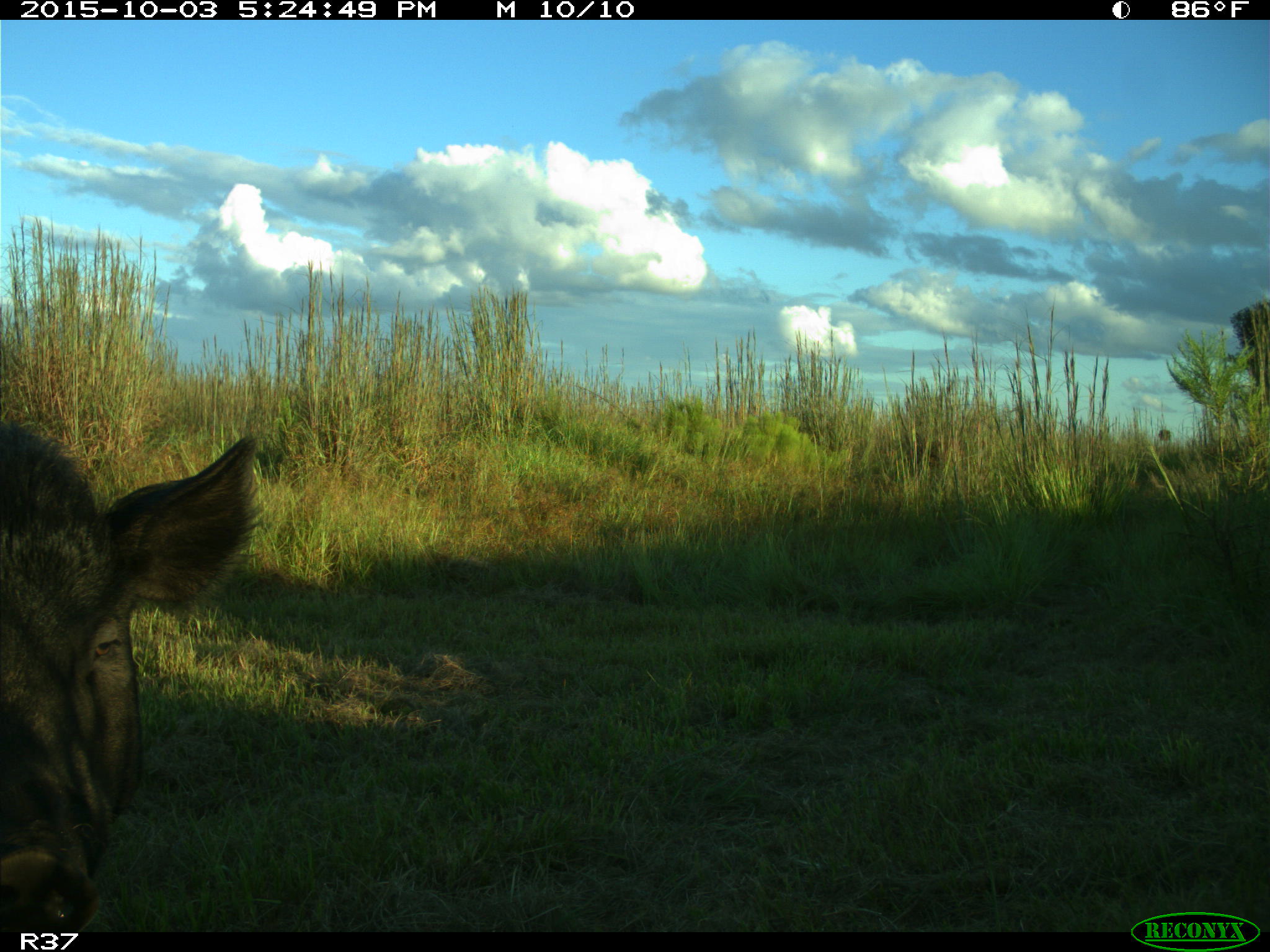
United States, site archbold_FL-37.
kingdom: Animalia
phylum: Chordata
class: Mammalia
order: Artiodactyla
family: Suidae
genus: Sus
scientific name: Sus scrofa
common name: wild boar